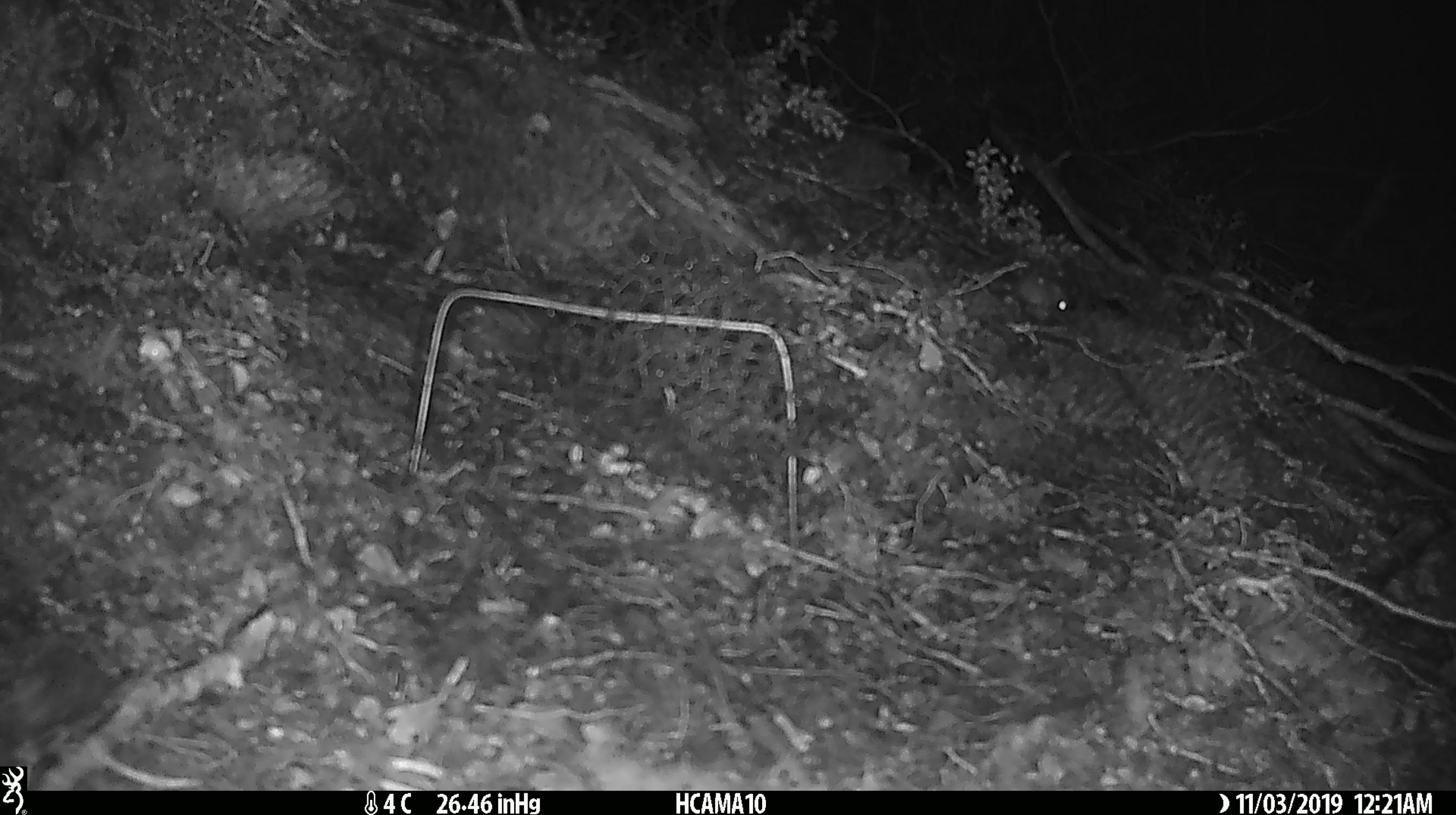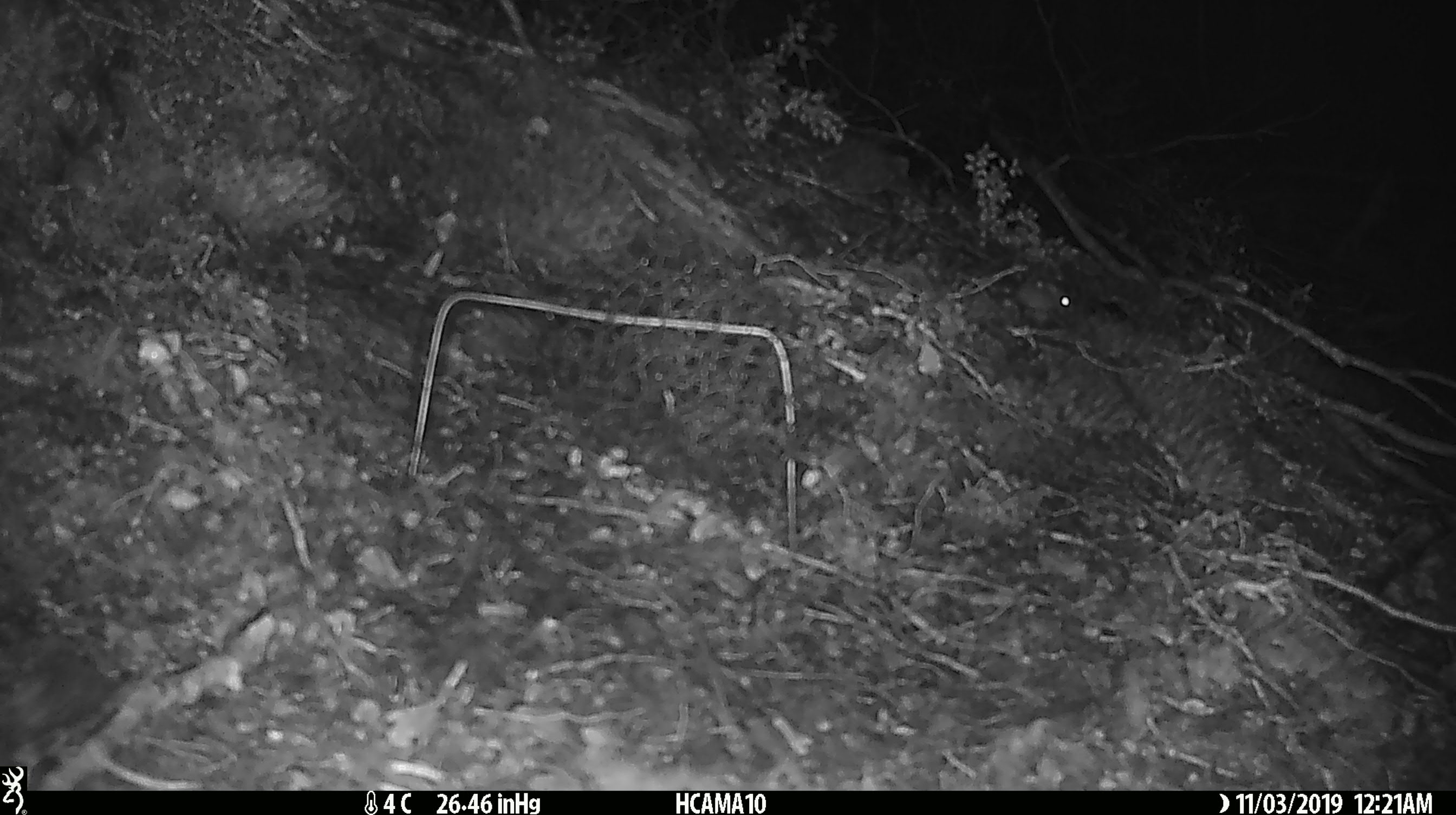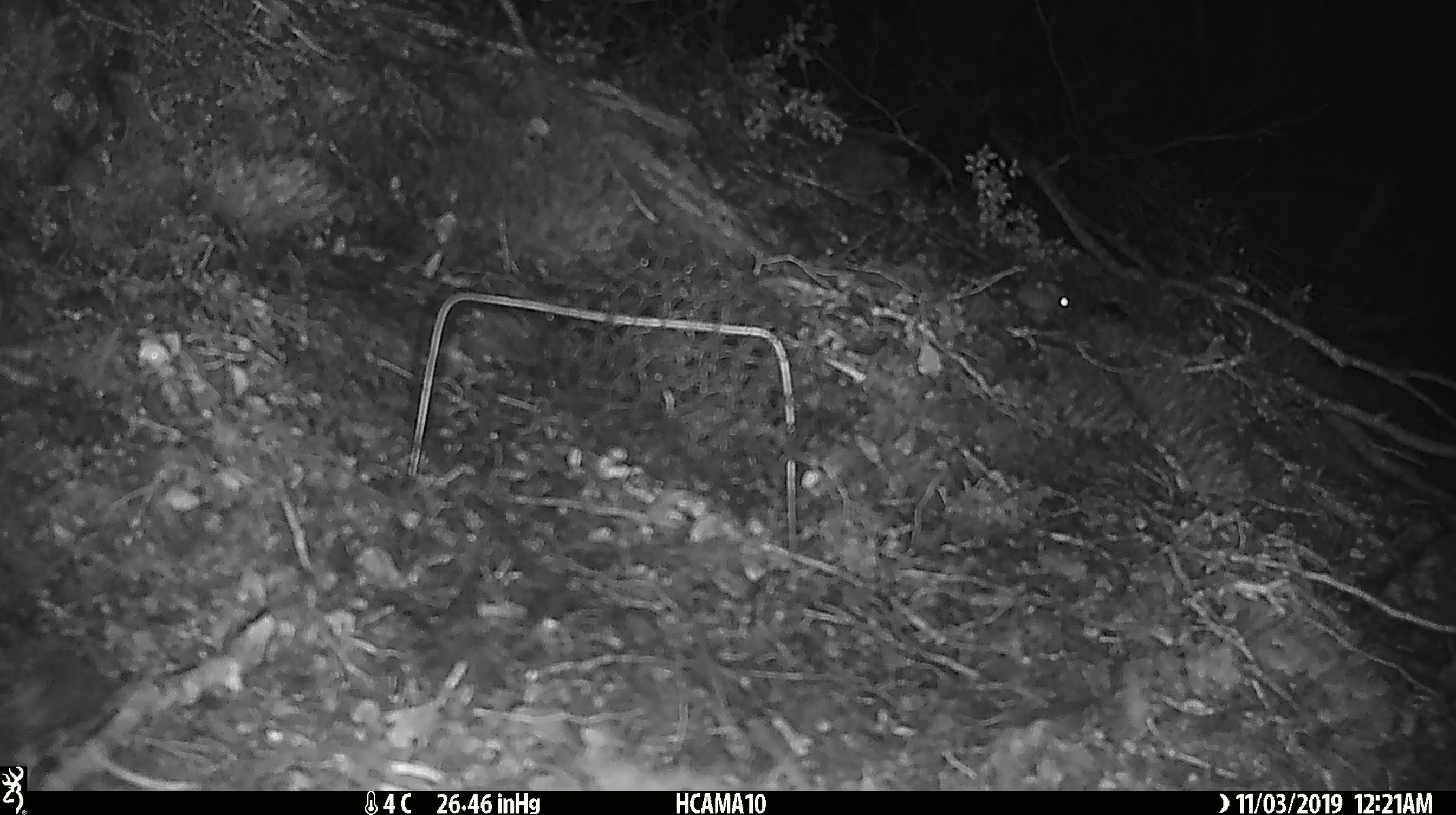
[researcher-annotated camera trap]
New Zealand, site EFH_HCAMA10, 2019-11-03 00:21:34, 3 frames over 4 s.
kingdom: Animalia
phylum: Chordata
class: Mammalia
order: Rodentia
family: Muridae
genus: Mus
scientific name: Mus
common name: mouse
Mouse (Mus).